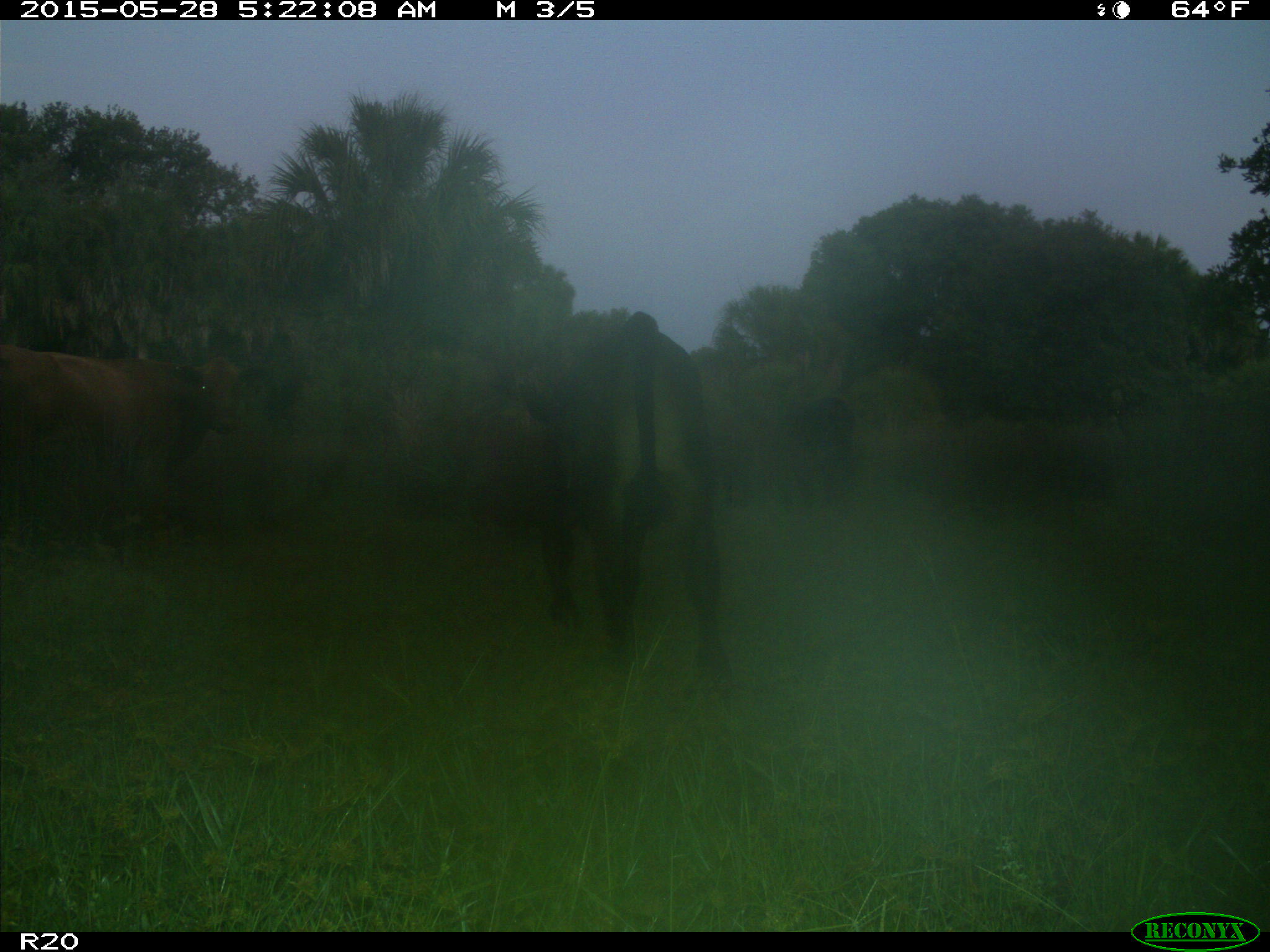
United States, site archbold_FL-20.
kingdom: Animalia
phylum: Chordata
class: Mammalia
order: Artiodactyla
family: Bovidae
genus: Bos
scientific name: Bos taurus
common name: domestic cow